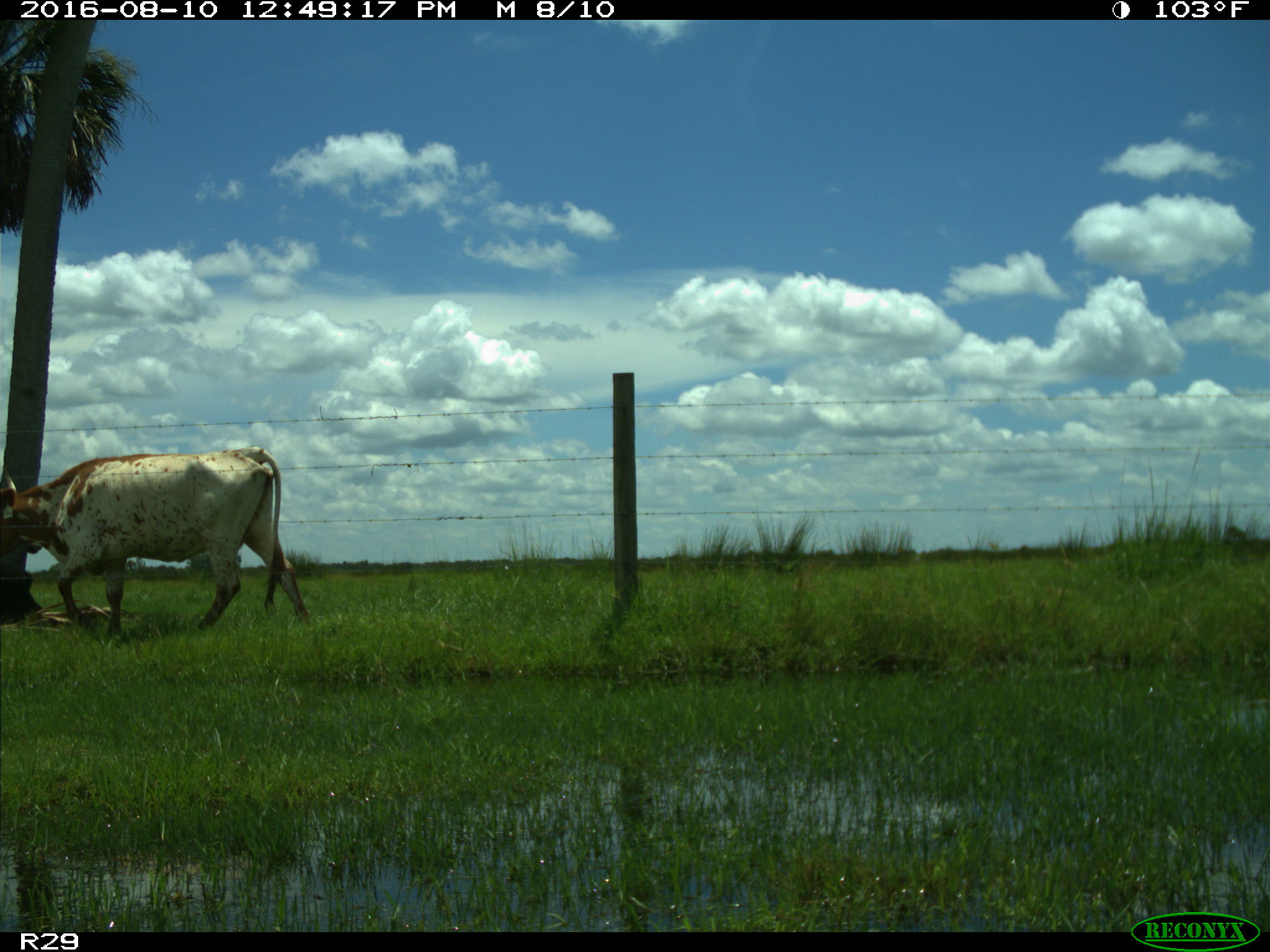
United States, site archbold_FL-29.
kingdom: Animalia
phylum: Chordata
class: Mammalia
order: Artiodactyla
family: Bovidae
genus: Bos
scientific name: Bos taurus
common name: domestic cow